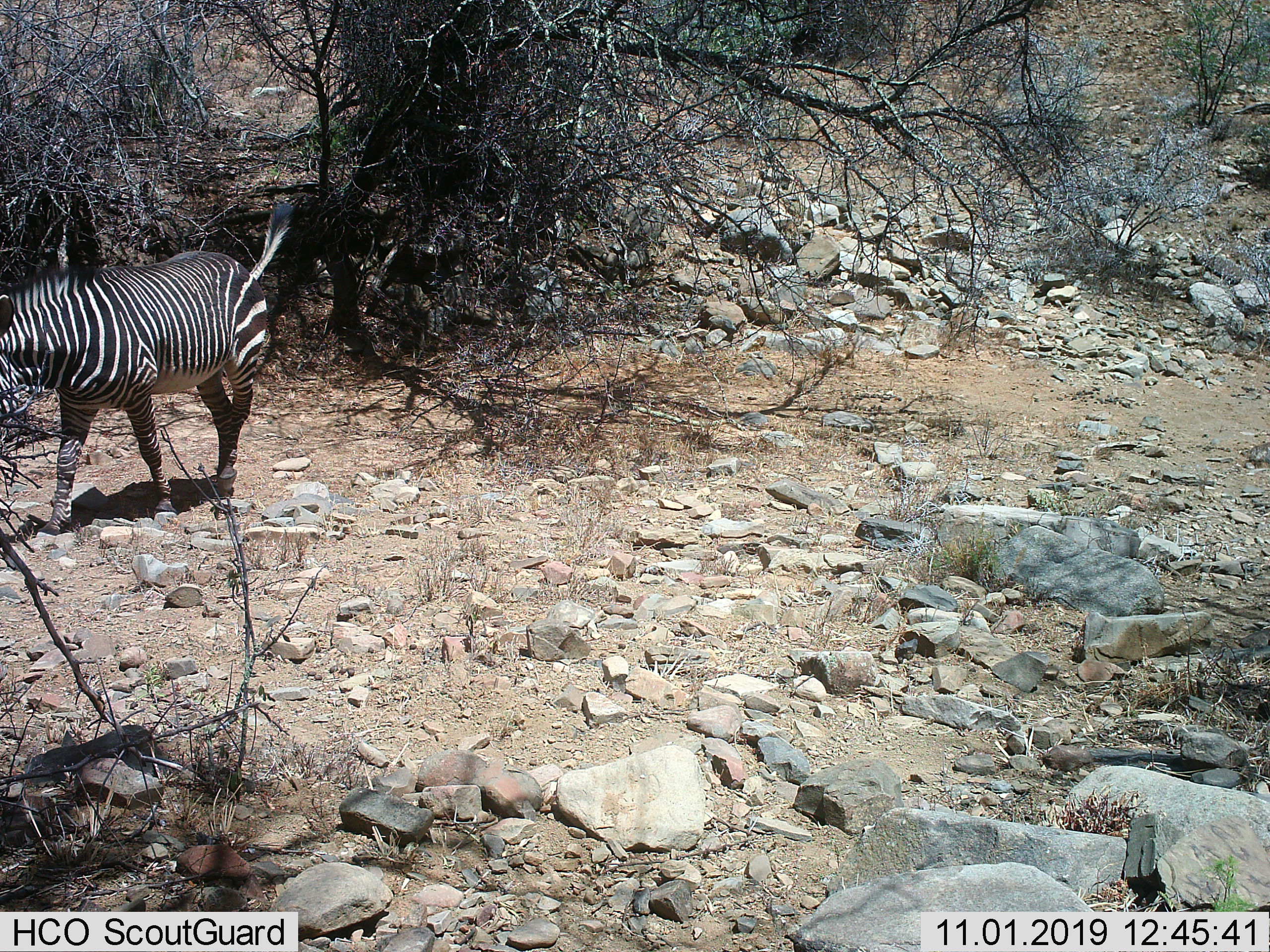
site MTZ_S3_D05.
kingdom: Animalia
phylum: Chordata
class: Mammalia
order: Perissodactyla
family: Equidae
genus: Equus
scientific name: Equus zebra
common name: mountain zebra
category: zebramountain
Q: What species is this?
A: Zebramountain (mountain zebra) (Equus zebra).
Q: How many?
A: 1.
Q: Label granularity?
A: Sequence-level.